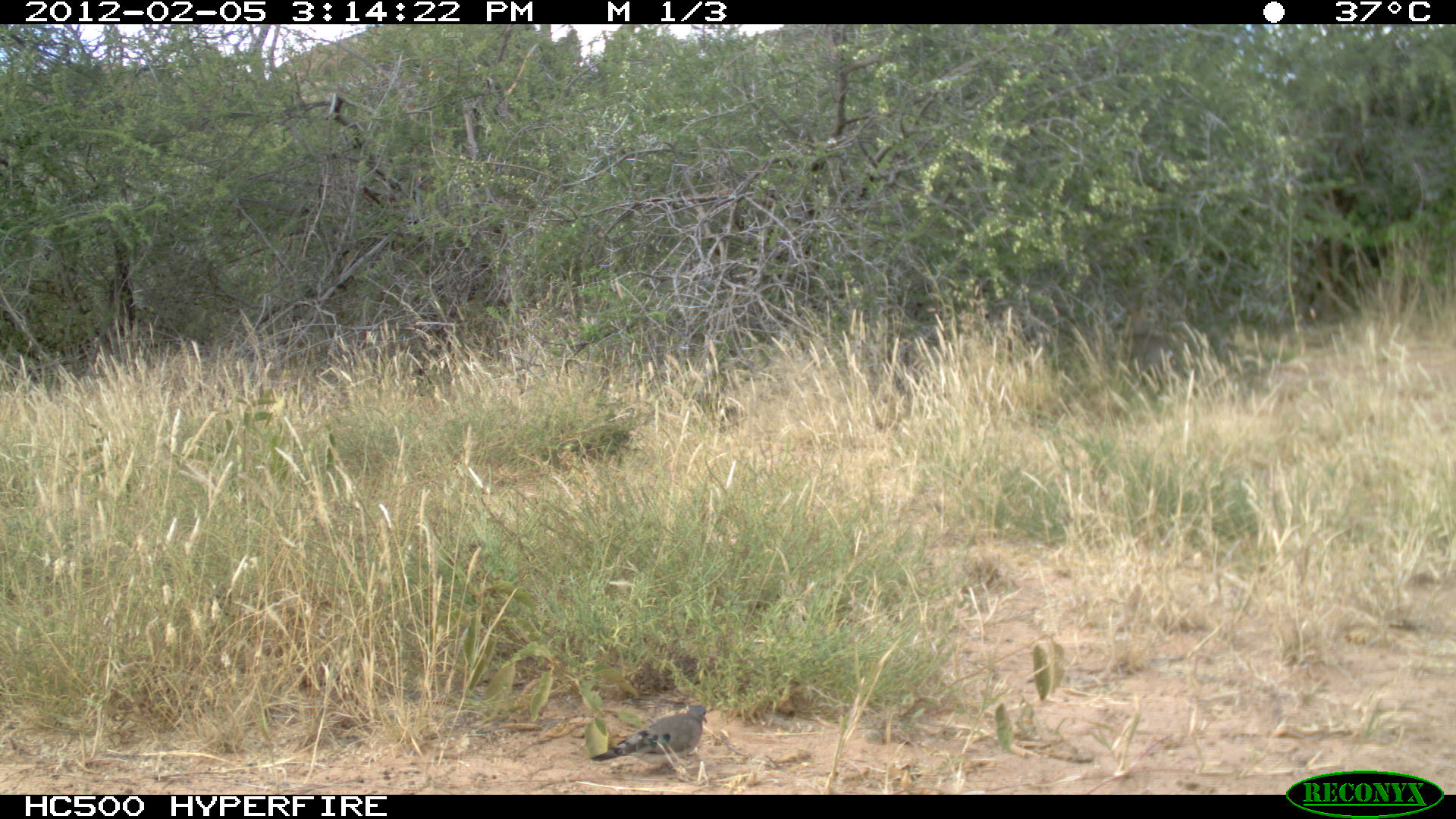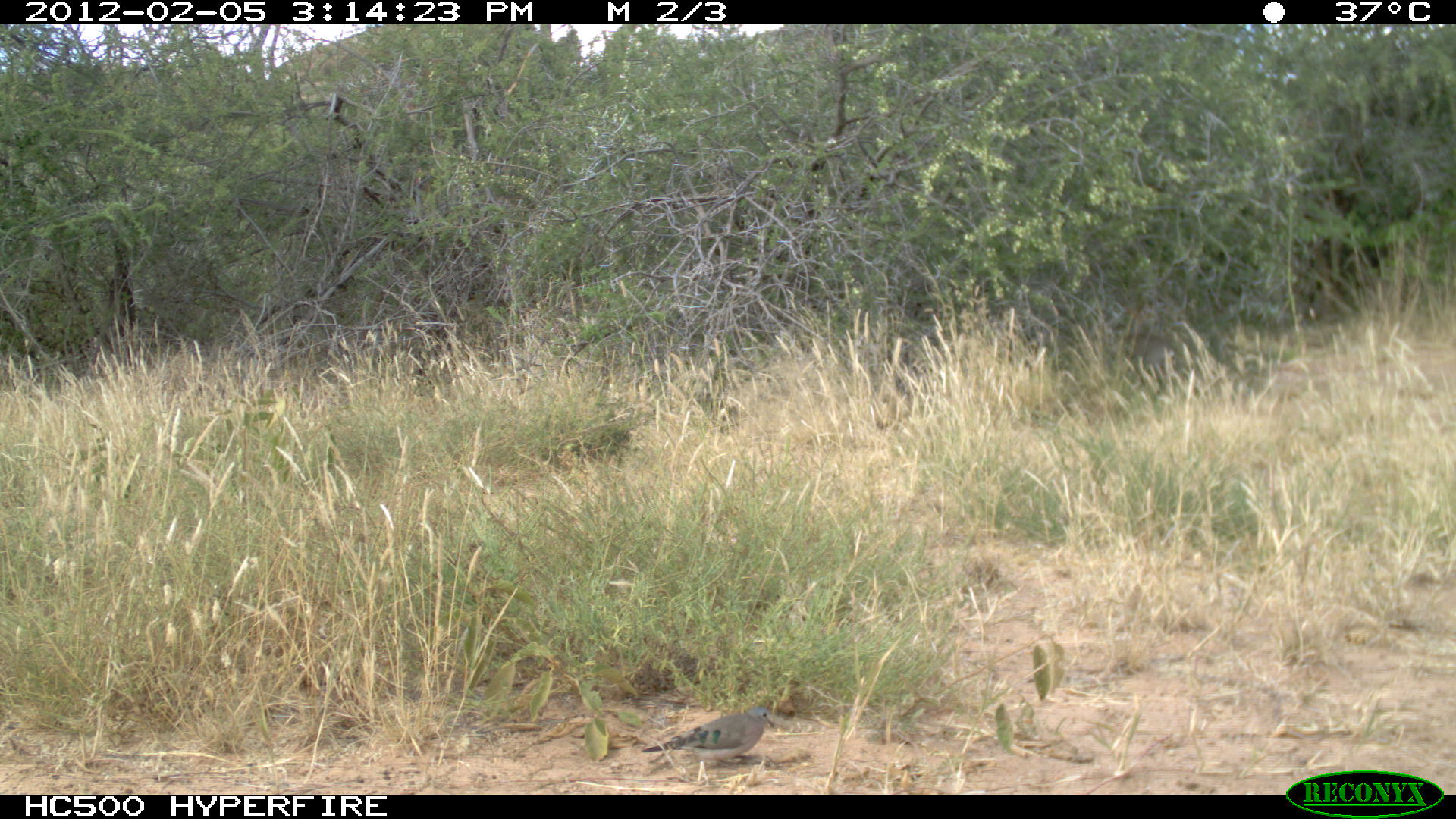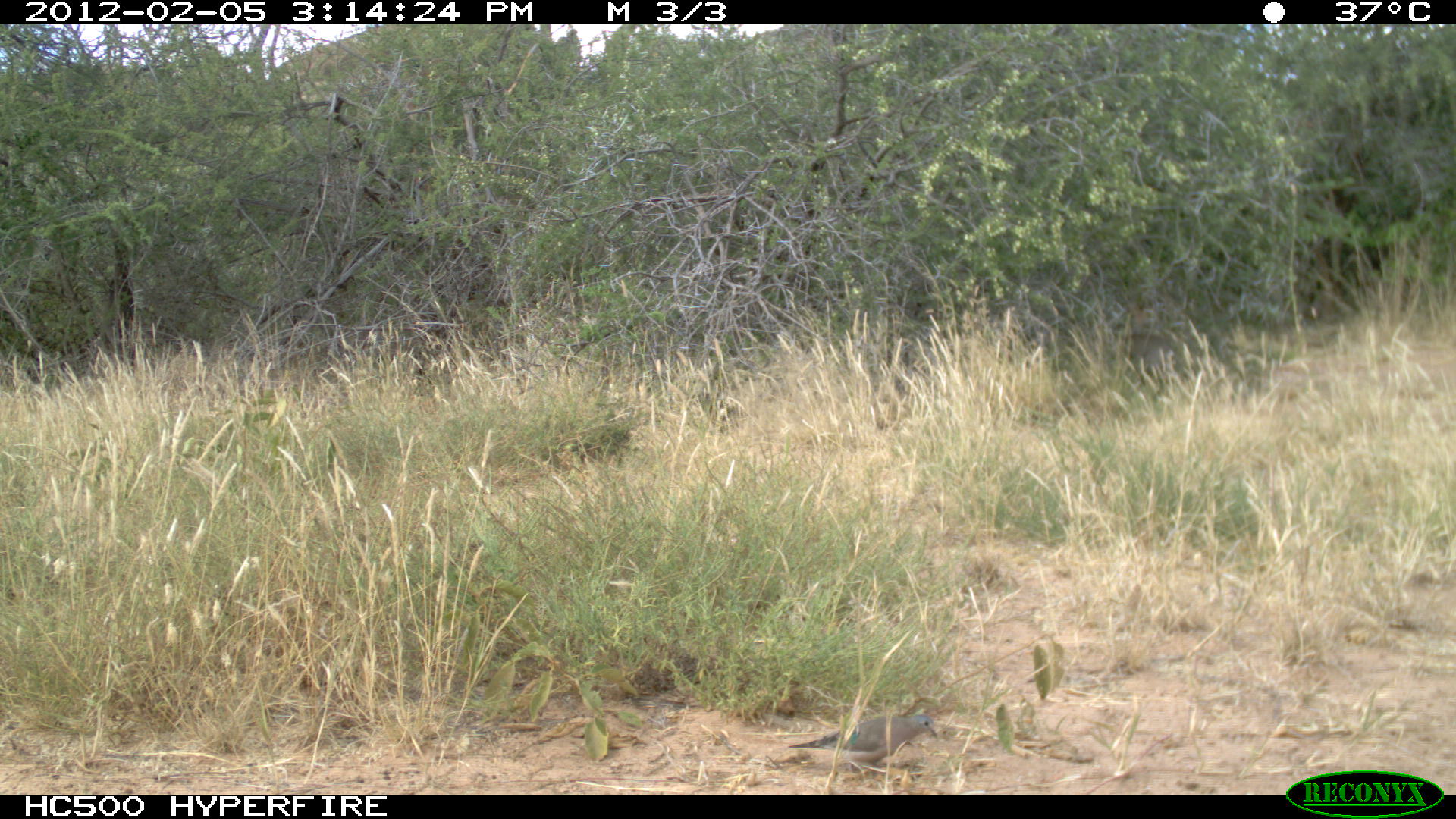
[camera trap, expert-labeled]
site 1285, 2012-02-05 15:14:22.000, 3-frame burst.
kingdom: Animalia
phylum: Chordata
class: Aves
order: Columbiformes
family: Columbidae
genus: Turtur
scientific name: Turtur chalcospilos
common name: emerald-spotted wood dove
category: turtur calcospilos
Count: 1.